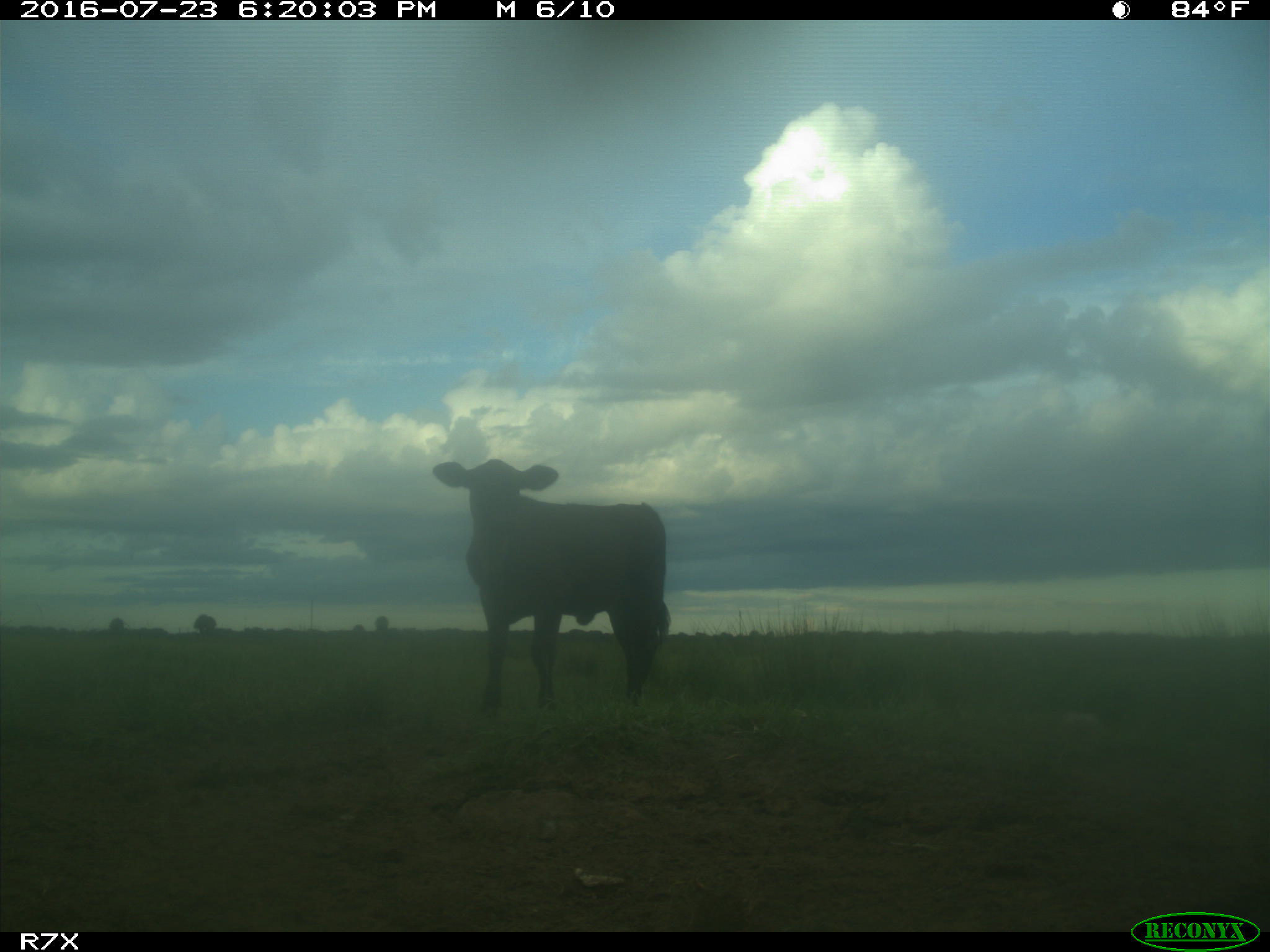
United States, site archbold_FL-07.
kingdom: Animalia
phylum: Chordata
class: Mammalia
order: Artiodactyla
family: Bovidae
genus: Bos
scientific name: Bos taurus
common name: domestic cow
Bos taurus (domestic cow).